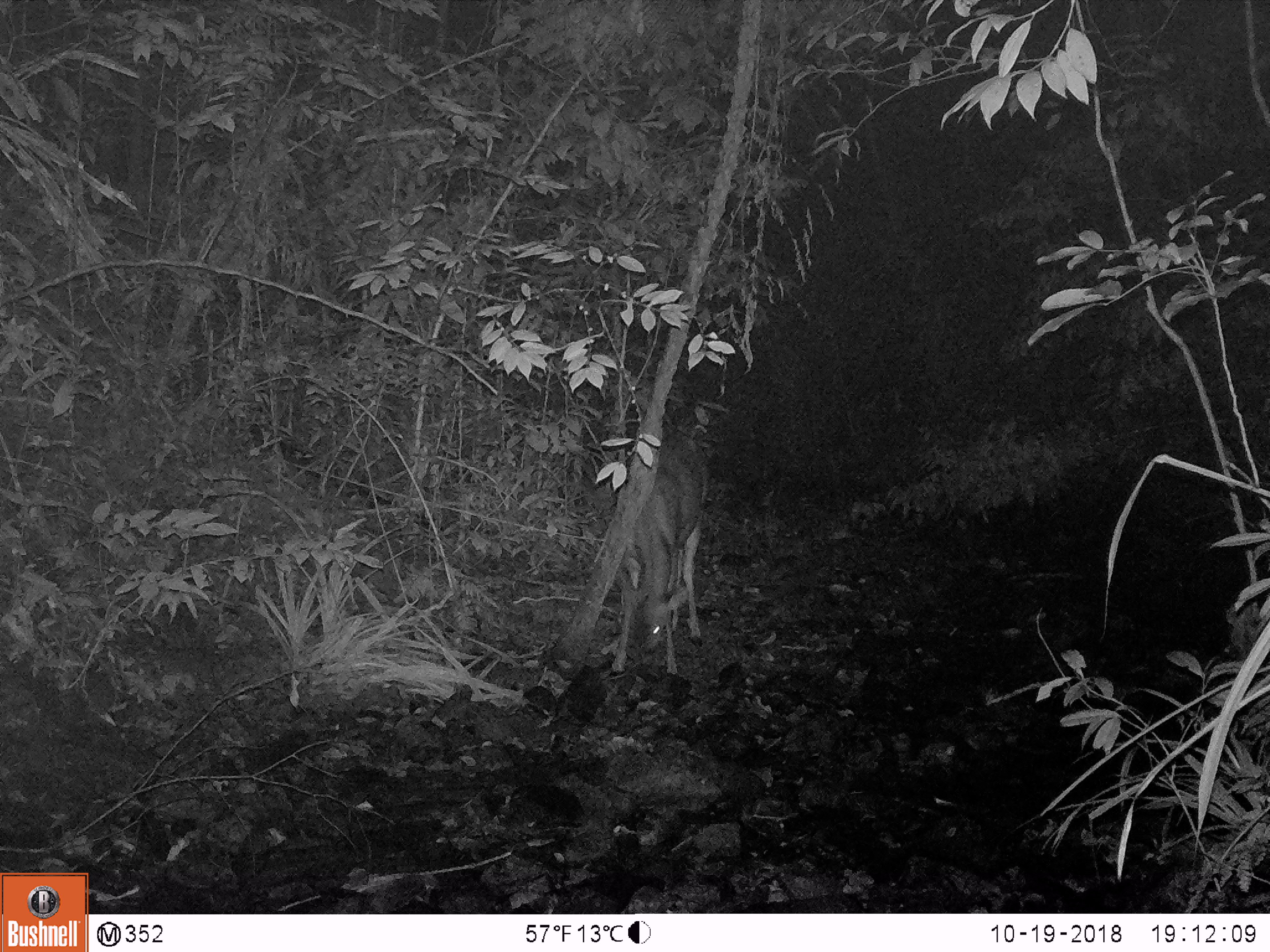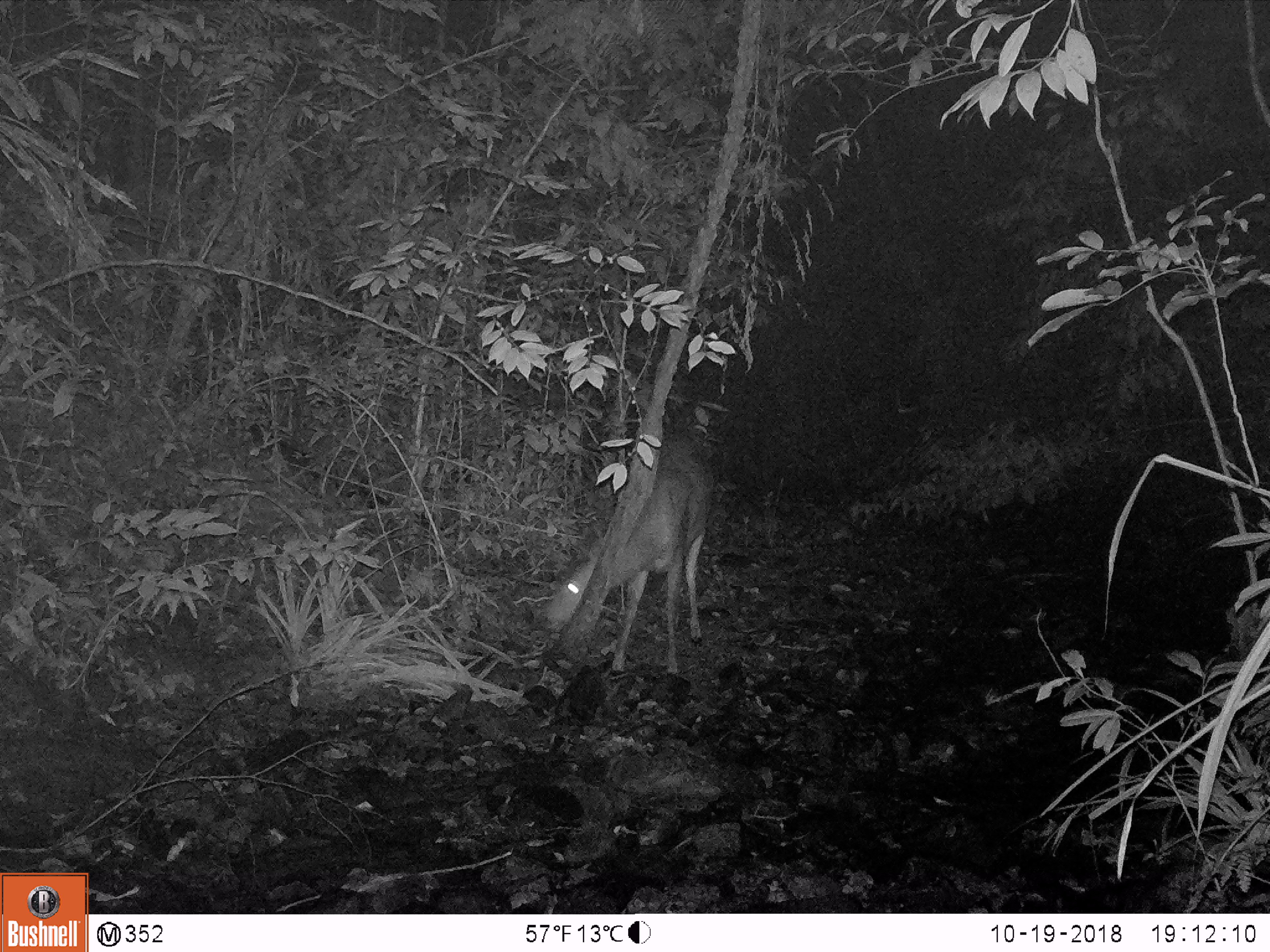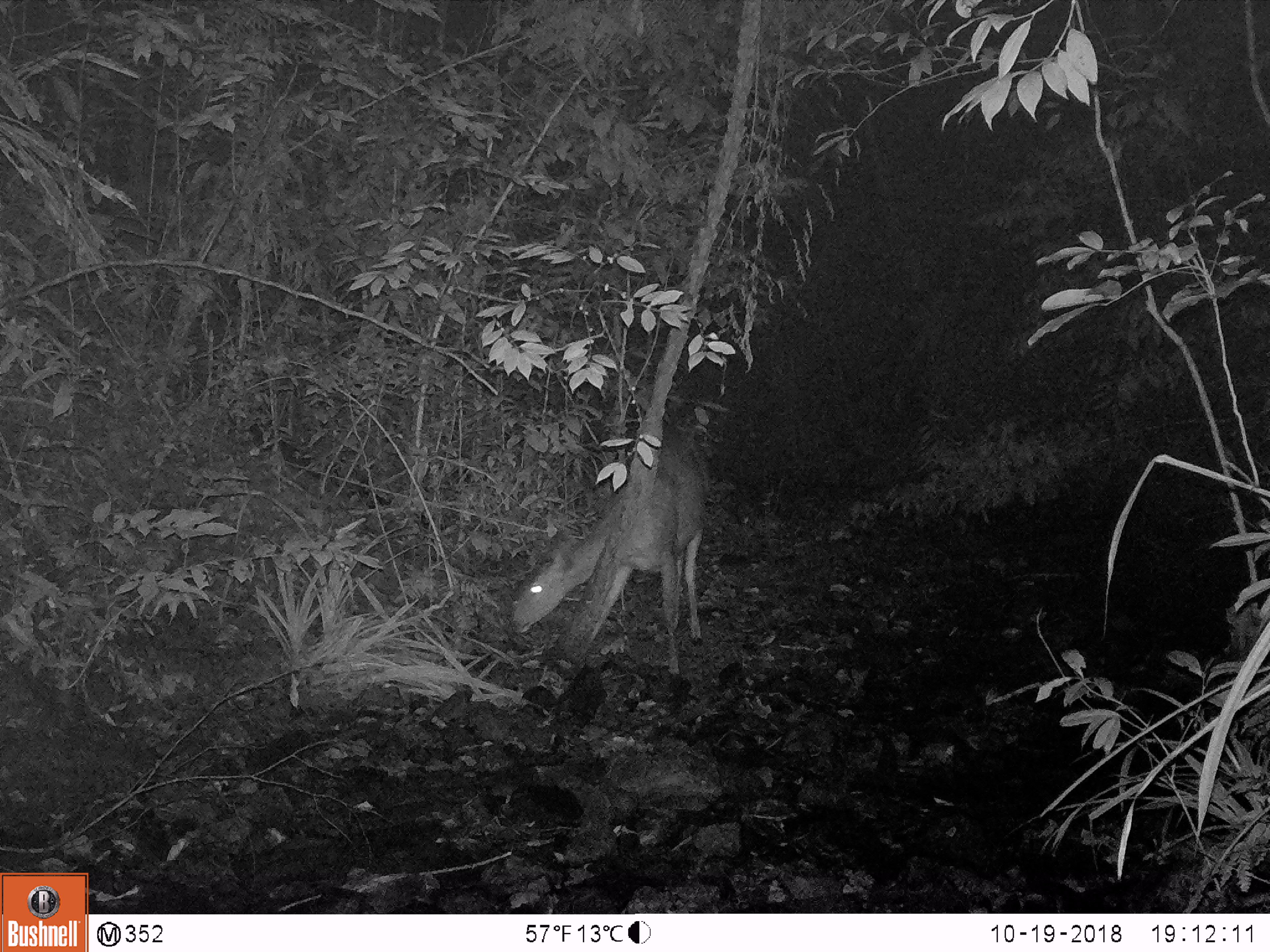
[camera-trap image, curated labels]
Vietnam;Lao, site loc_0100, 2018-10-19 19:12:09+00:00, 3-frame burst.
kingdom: Animalia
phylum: Chordata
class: Mammalia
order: Artiodactyla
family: Cervidae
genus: Rusa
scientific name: Rusa unicolor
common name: sambar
Sambar (Rusa unicolor). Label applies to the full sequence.